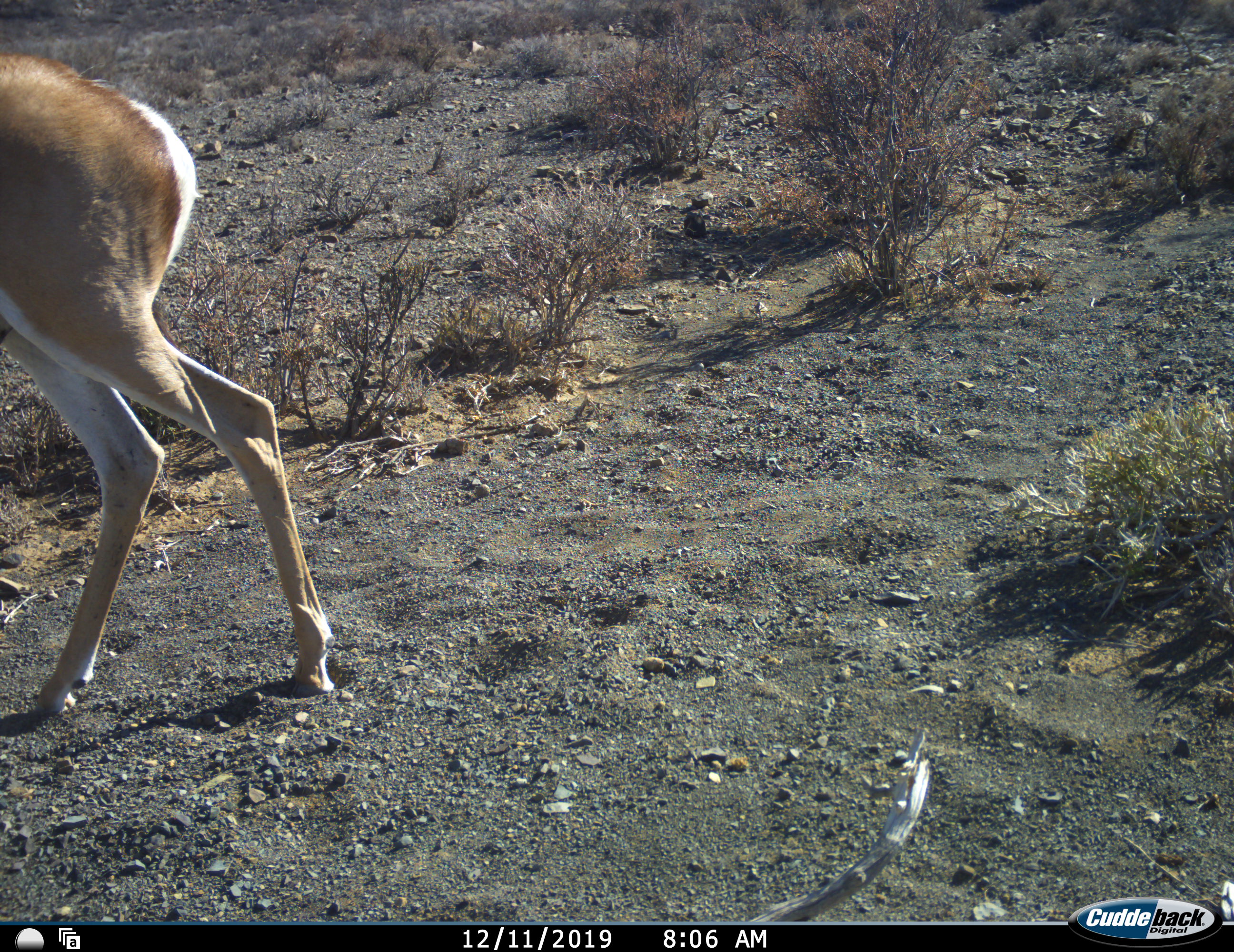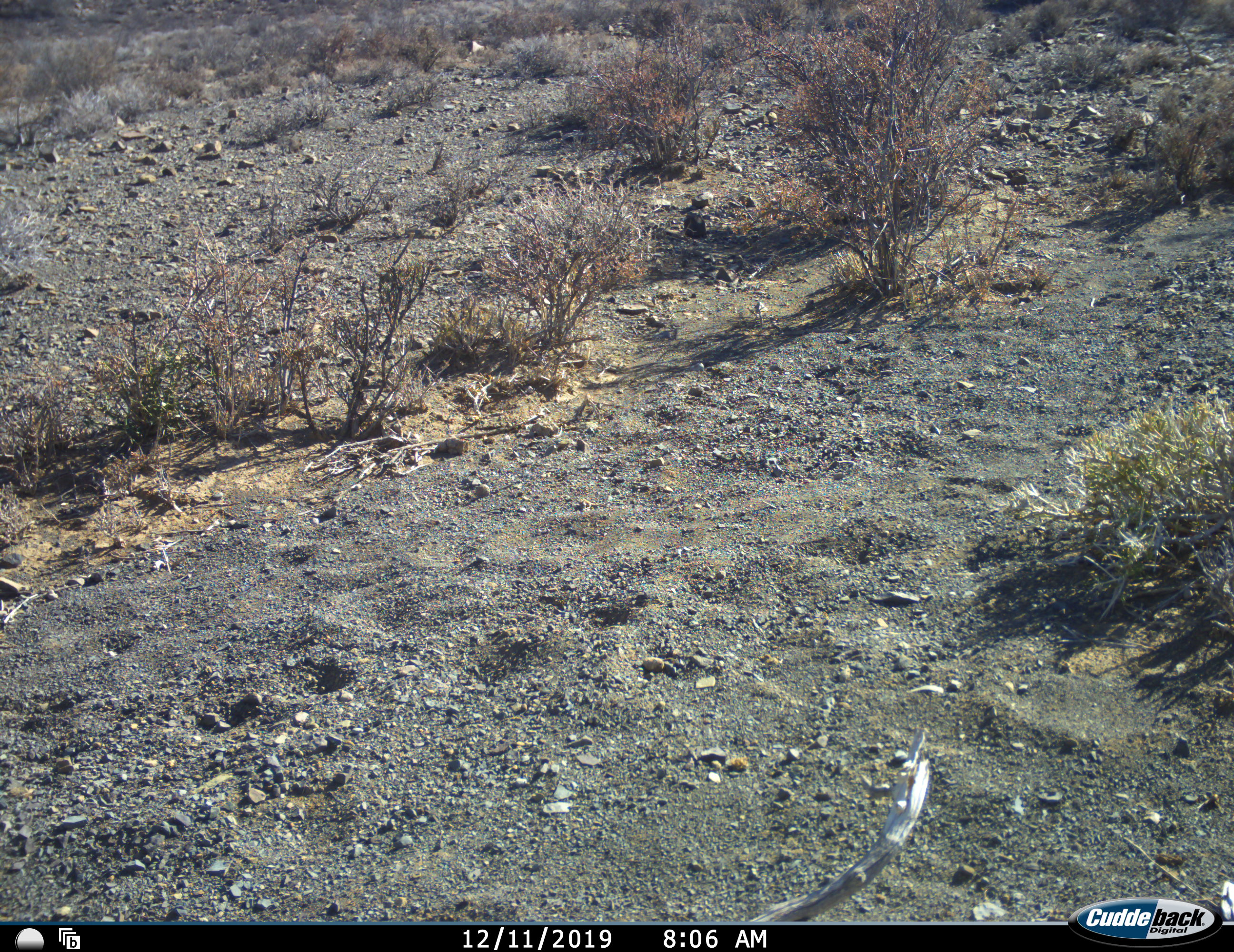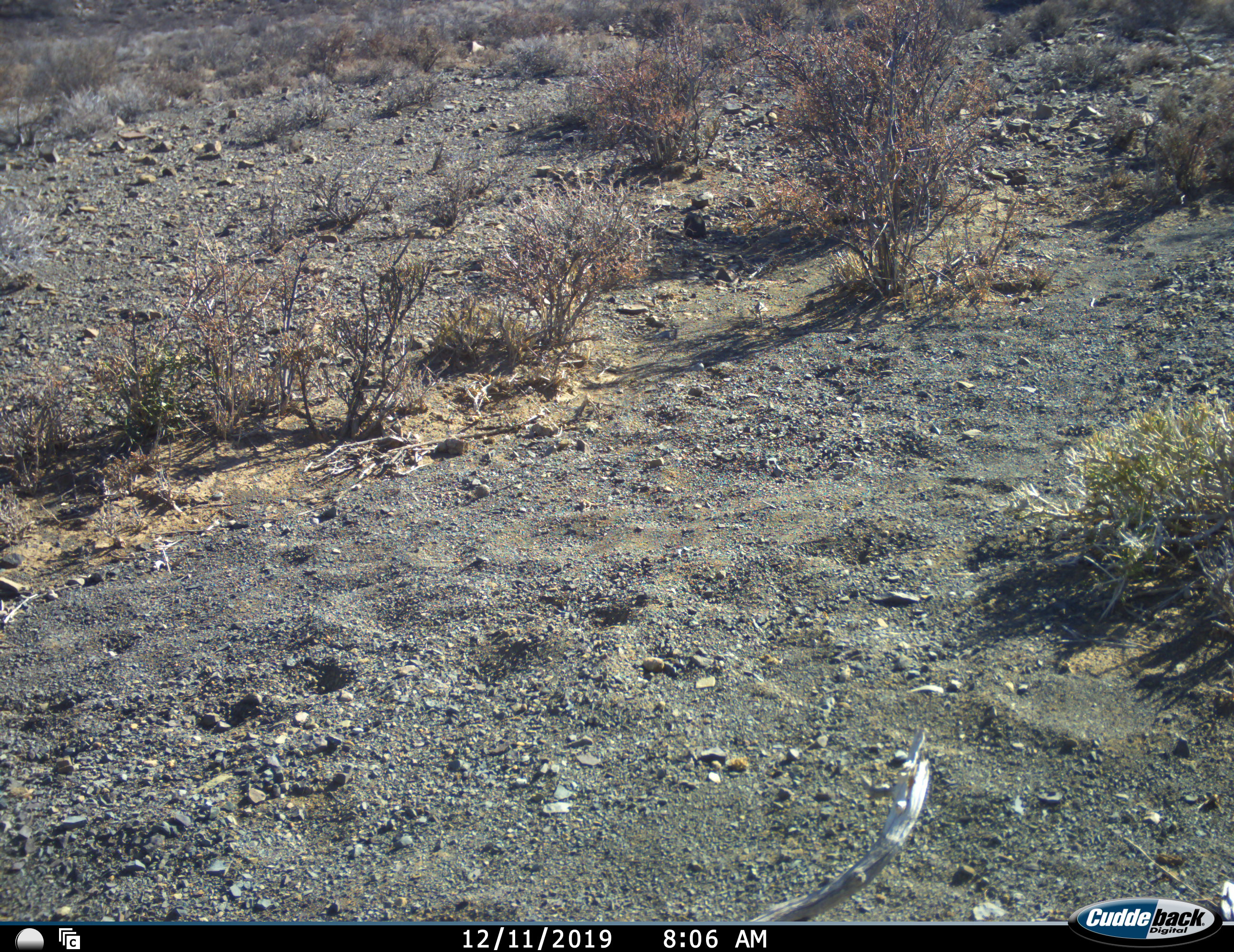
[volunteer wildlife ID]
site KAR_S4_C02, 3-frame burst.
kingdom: Animalia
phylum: Chordata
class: Mammalia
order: Artiodactyla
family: Bovidae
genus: Antidorcas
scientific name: Antidorcas marsupialis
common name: springbok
Springbok (Antidorcas marsupialis), count 1. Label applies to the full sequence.